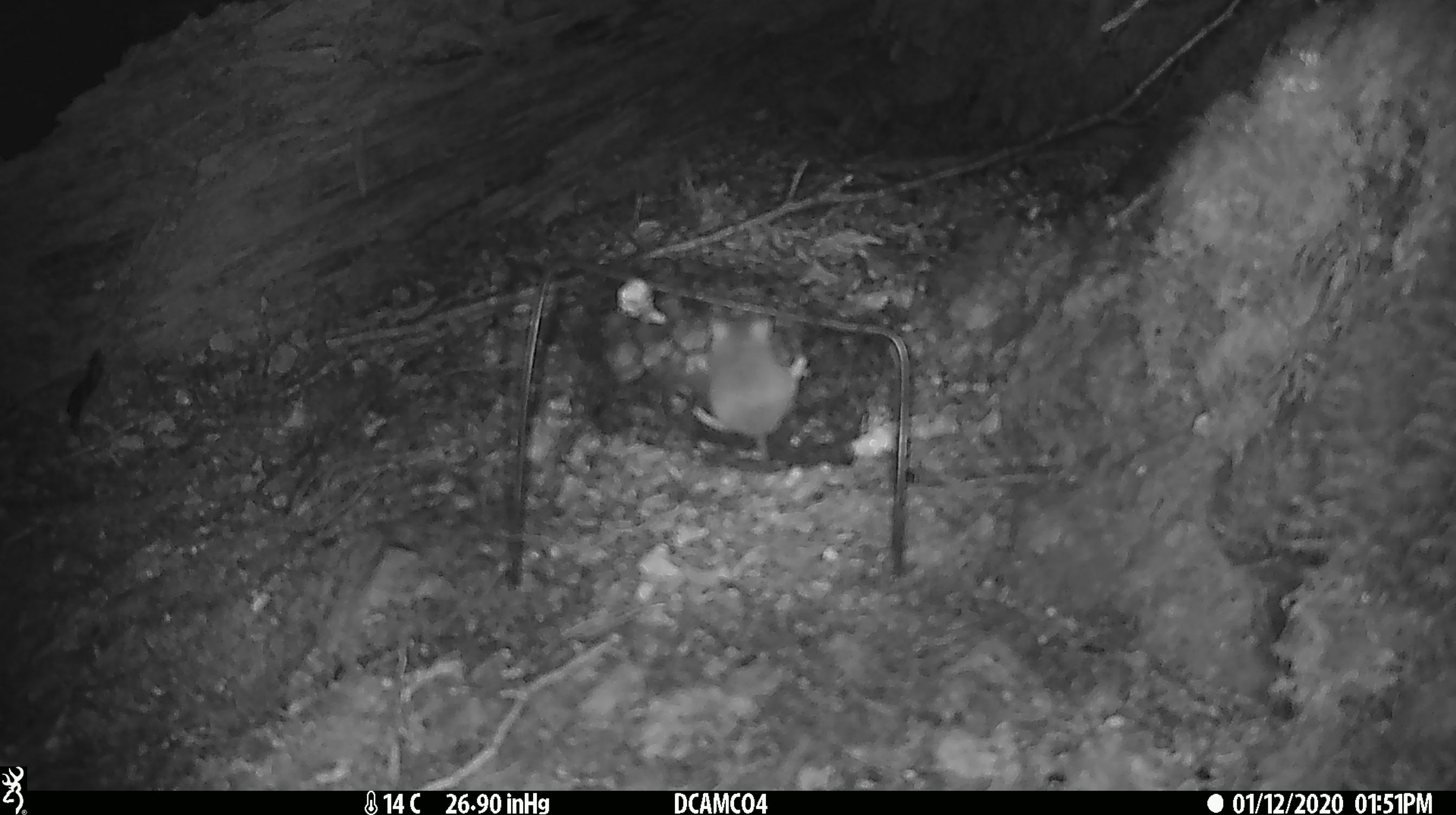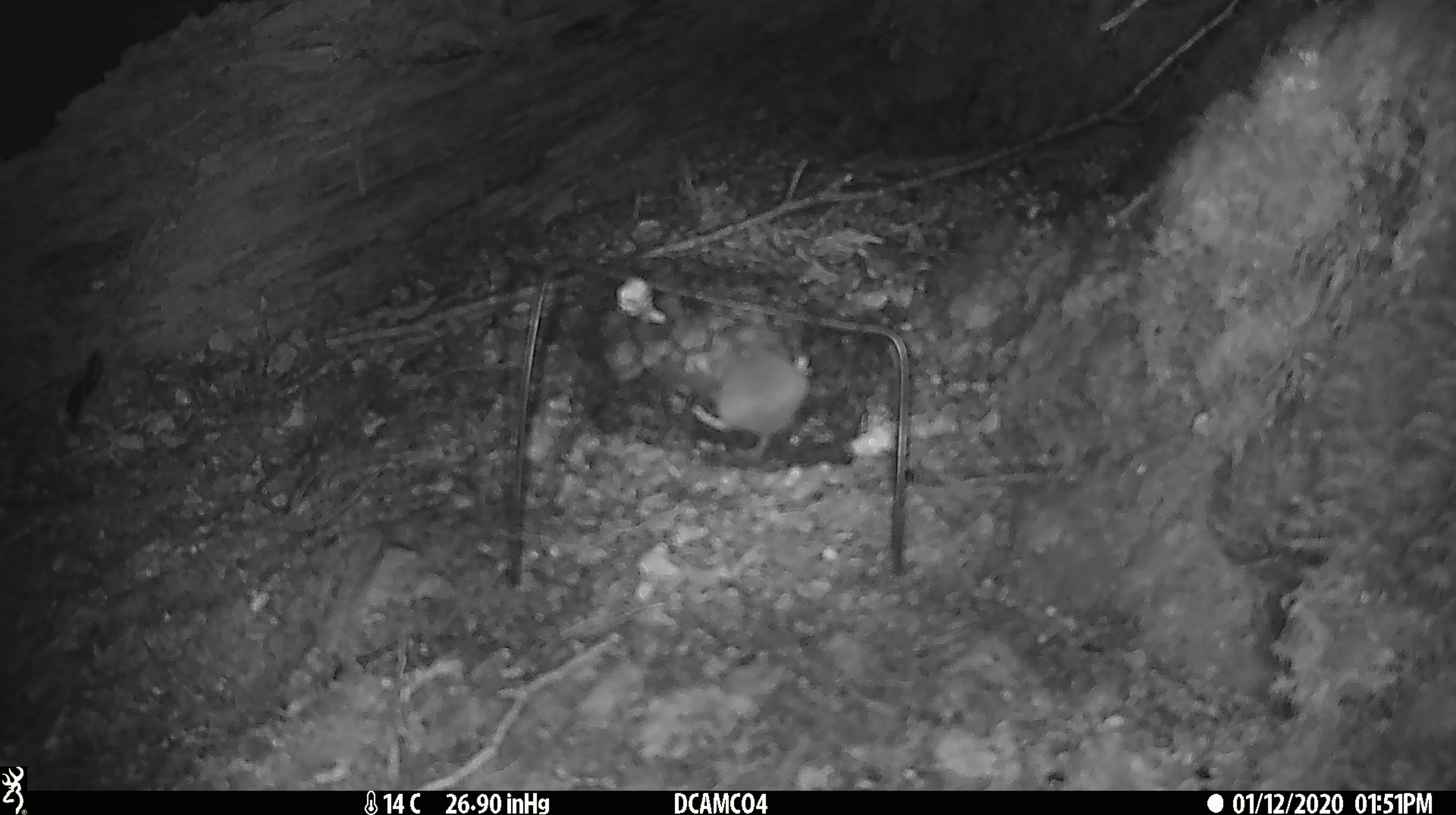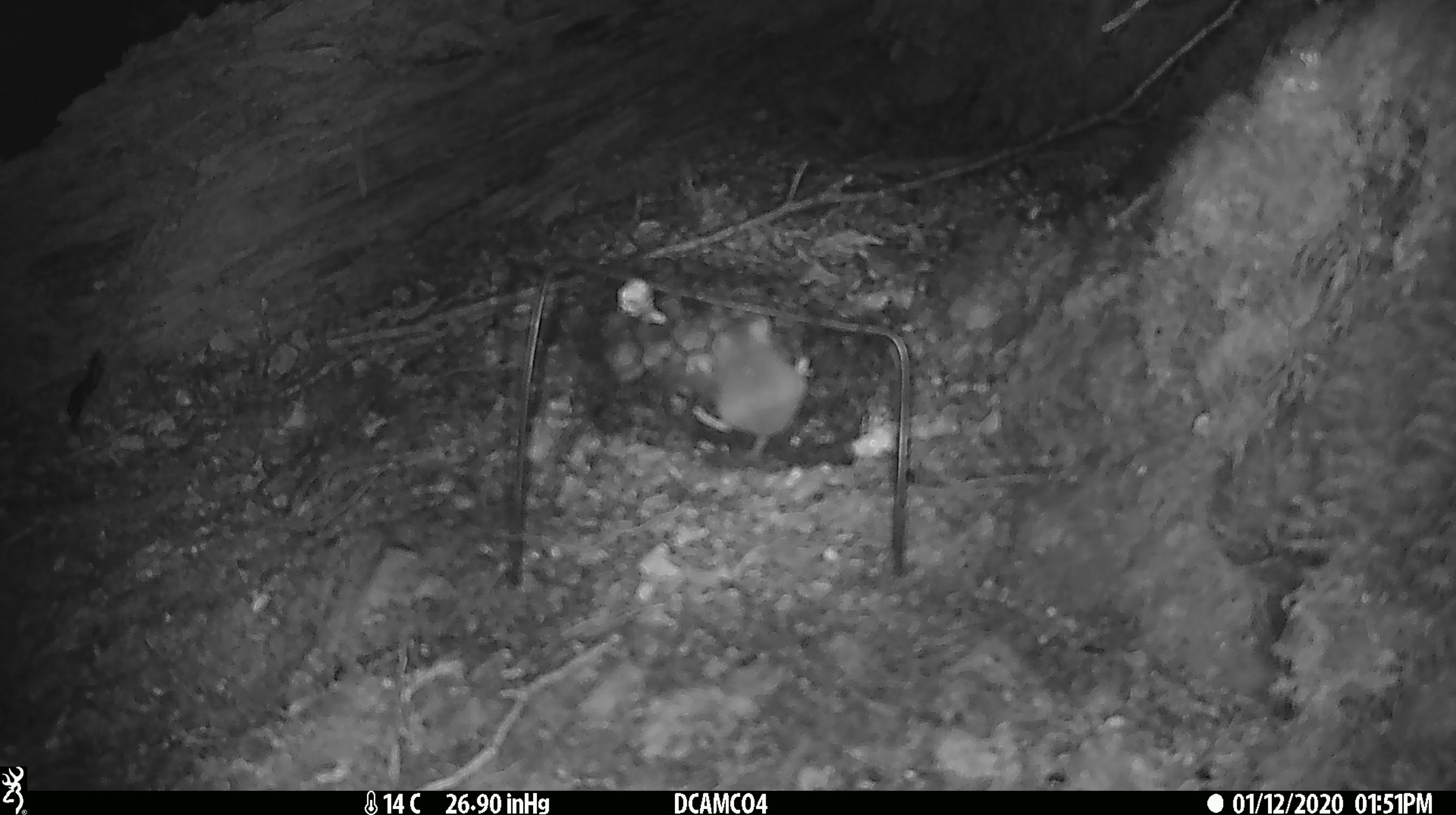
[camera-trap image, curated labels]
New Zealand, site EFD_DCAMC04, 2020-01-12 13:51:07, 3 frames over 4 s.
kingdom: Animalia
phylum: Chordata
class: Mammalia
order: Rodentia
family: Muridae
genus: Mus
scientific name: Mus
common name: mouse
Mouse (Mus).